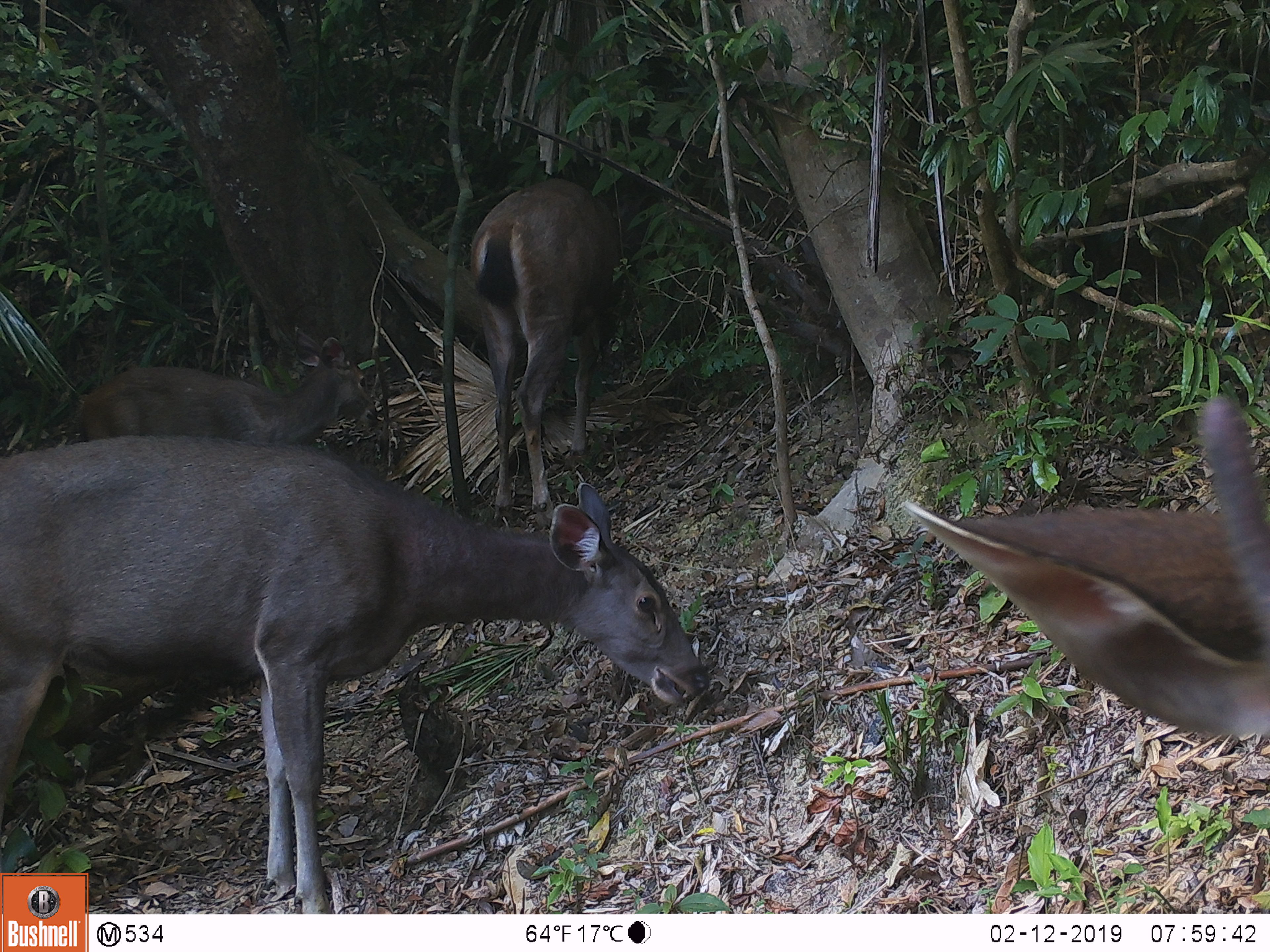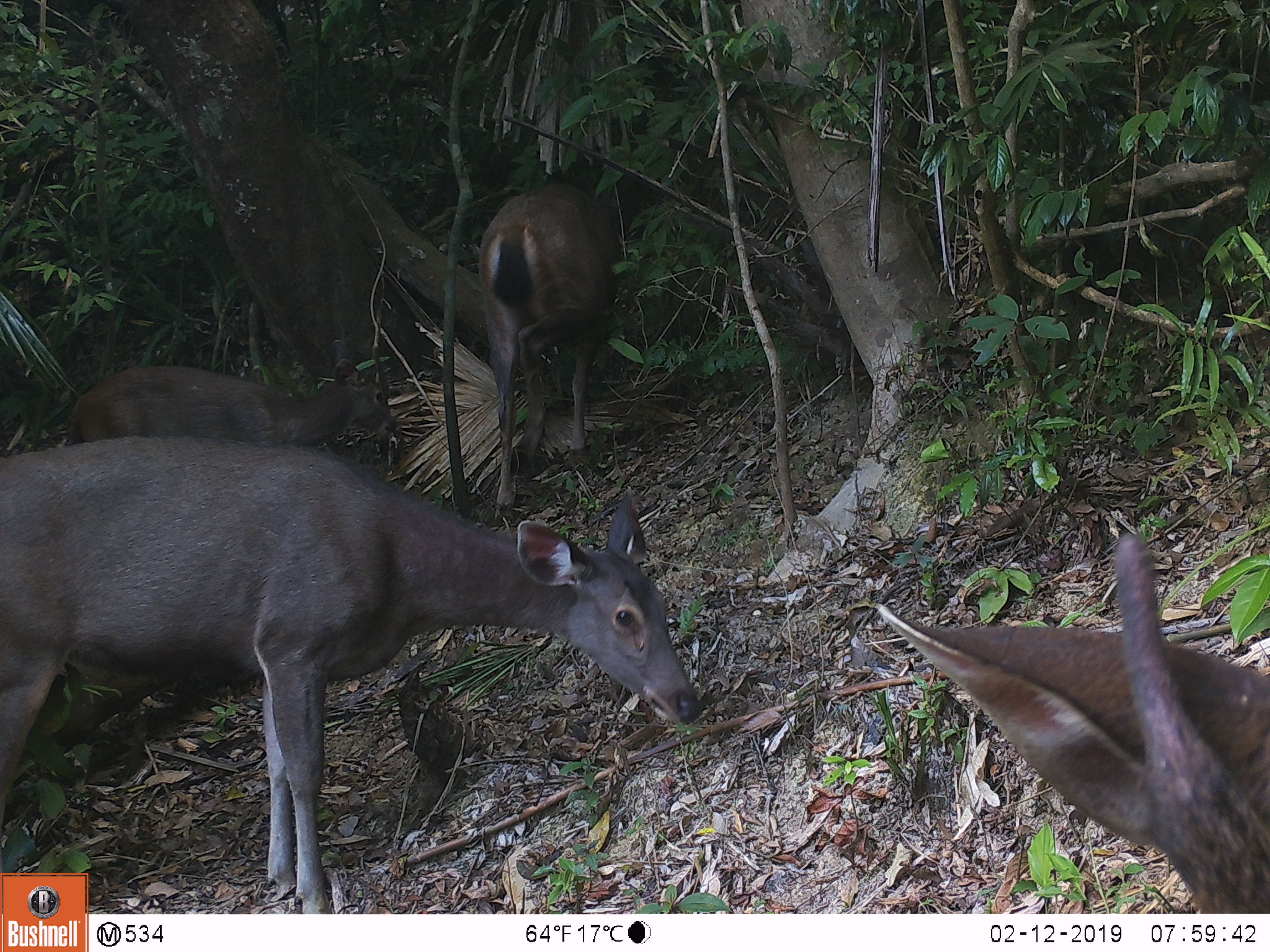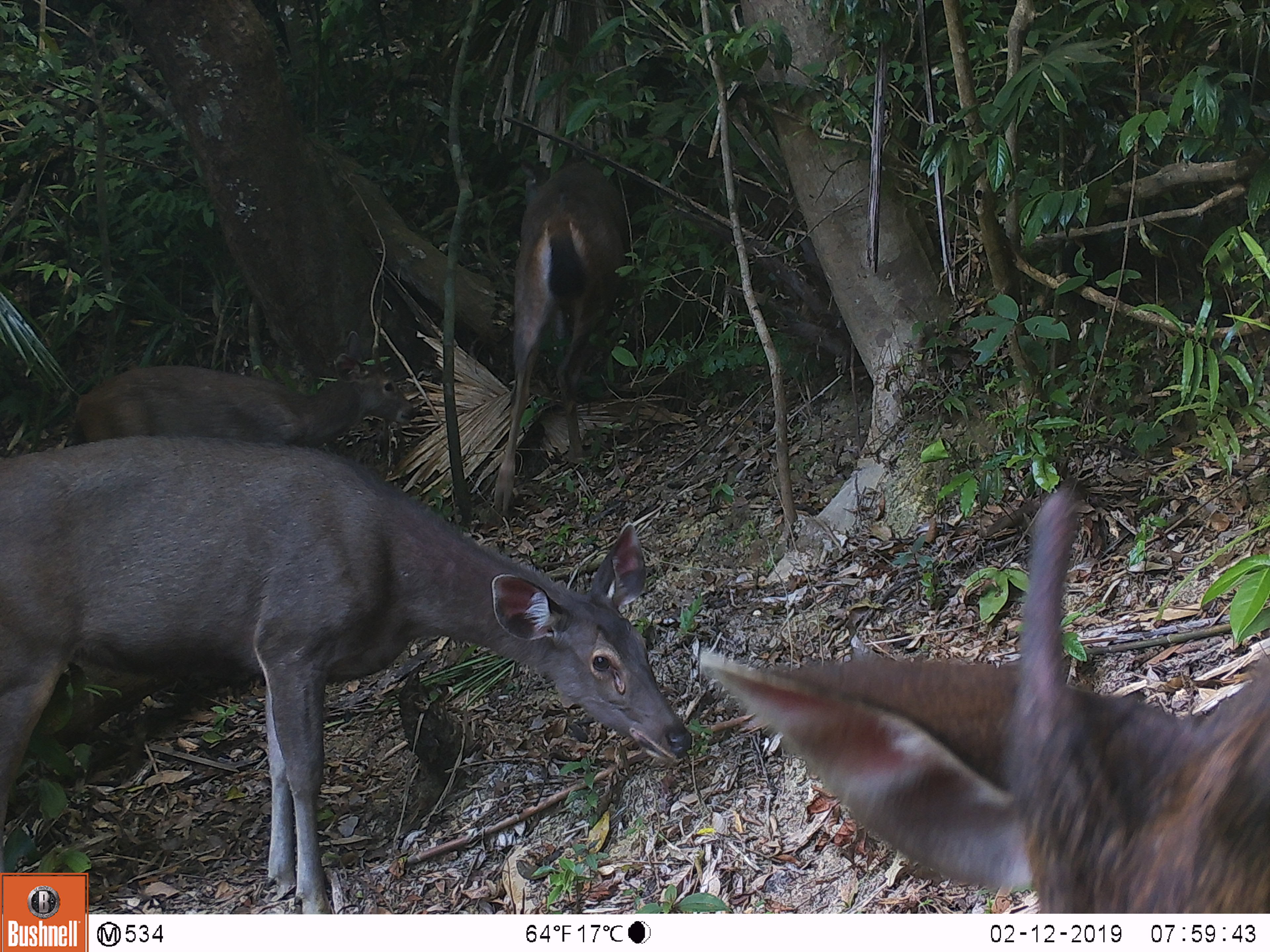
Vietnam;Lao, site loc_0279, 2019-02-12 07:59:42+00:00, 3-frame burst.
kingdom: Animalia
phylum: Chordata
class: Mammalia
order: Artiodactyla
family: Cervidae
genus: Rusa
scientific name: Rusa unicolor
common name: sambar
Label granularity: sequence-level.